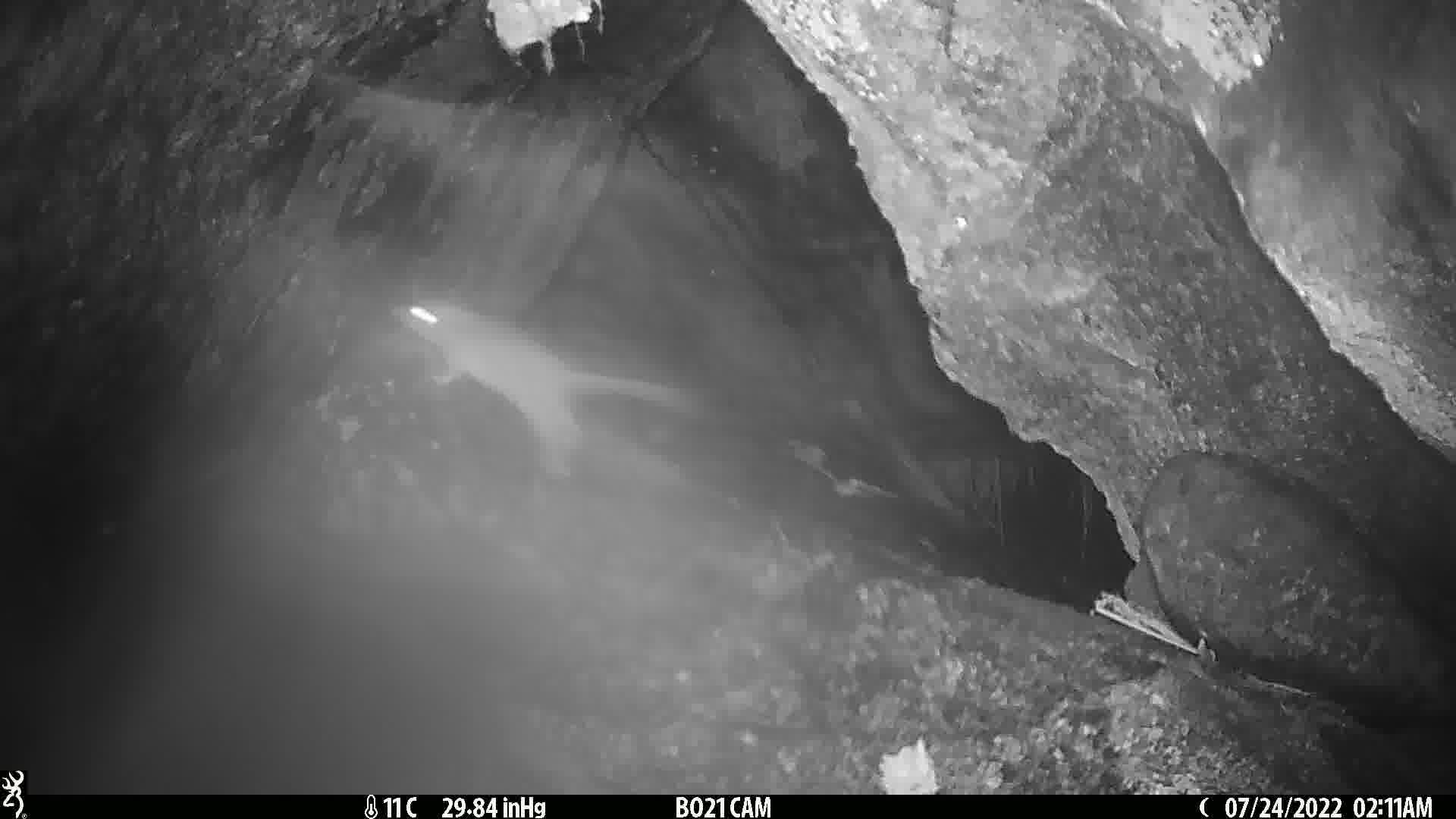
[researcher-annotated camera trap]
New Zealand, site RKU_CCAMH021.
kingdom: Animalia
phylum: Chordata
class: Mammalia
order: Rodentia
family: Muridae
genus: Rattus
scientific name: Rattus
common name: rat